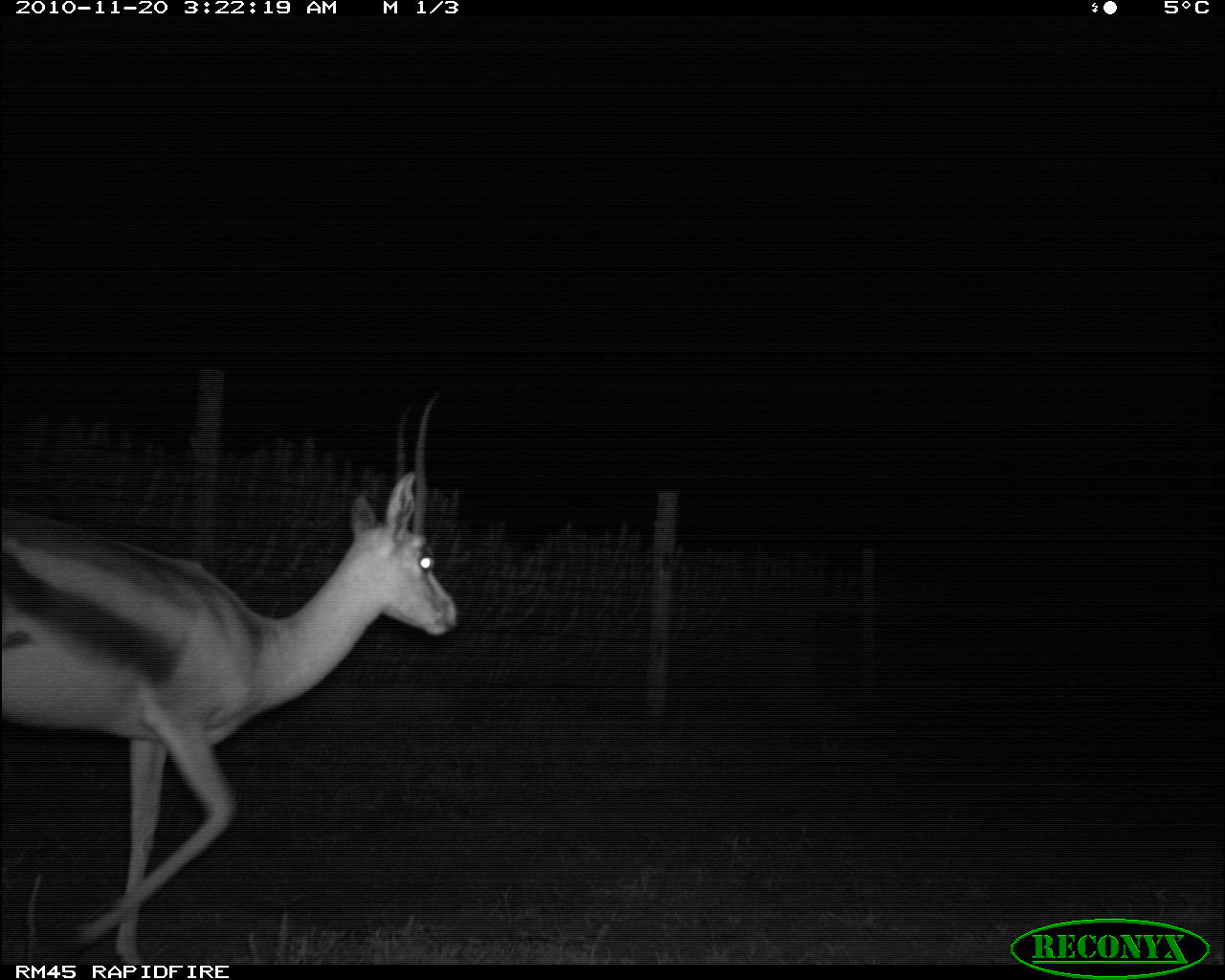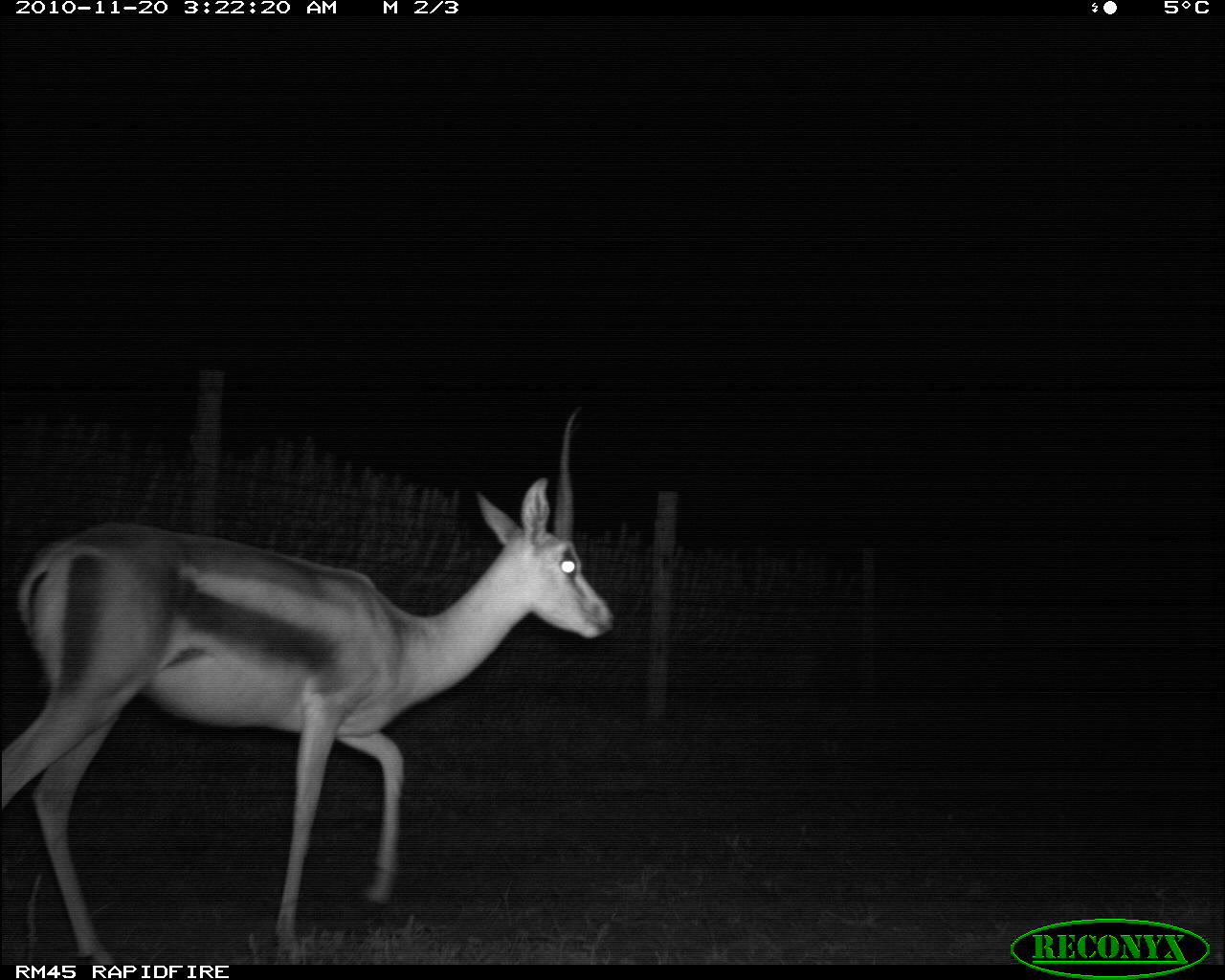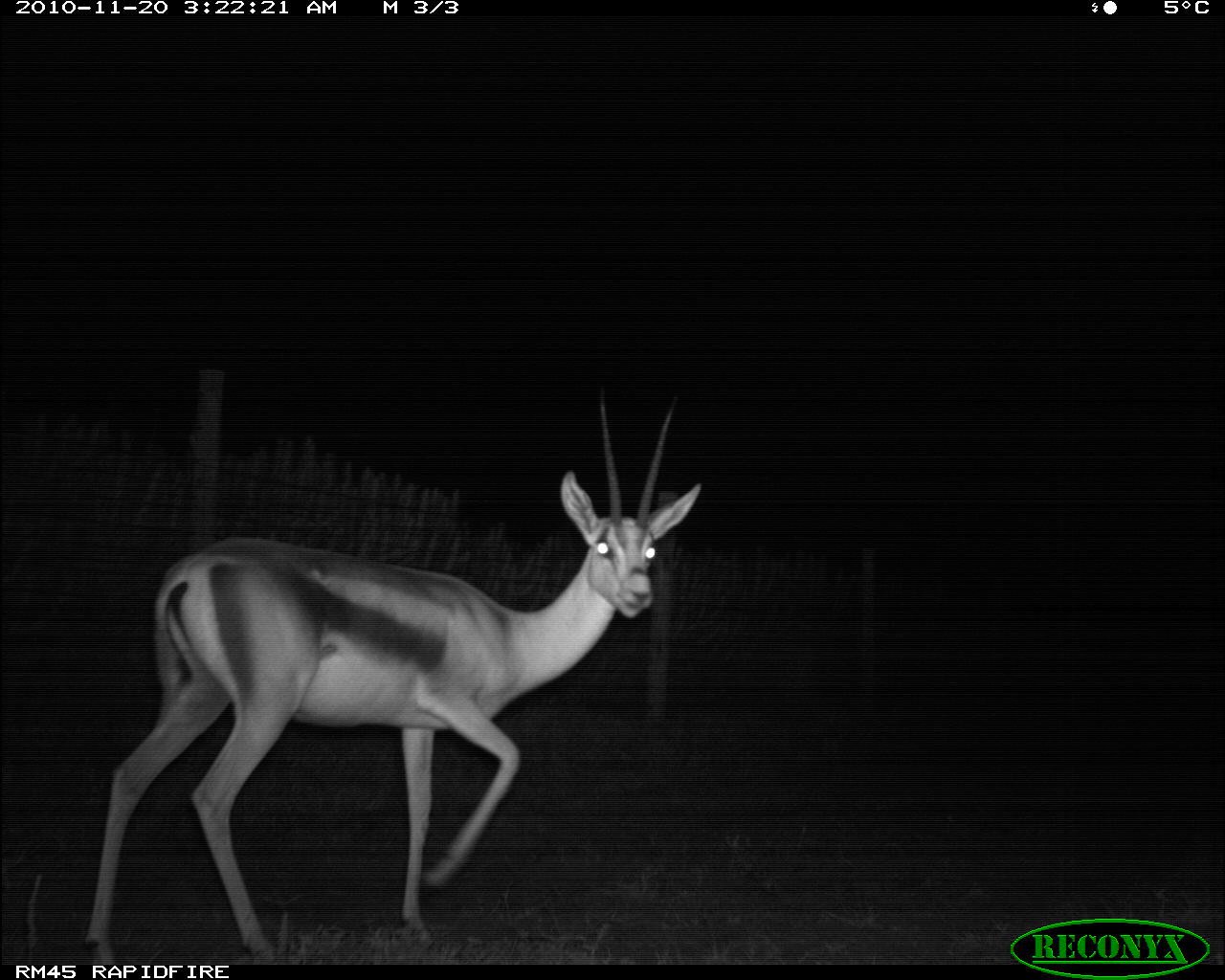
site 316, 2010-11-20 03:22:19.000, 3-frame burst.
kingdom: Animalia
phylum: Chordata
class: Mammalia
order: Artiodactyla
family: Bovidae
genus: Nanger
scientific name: Nanger granti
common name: grant's gazelle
Nanger granti (grant's gazelle), count 1.